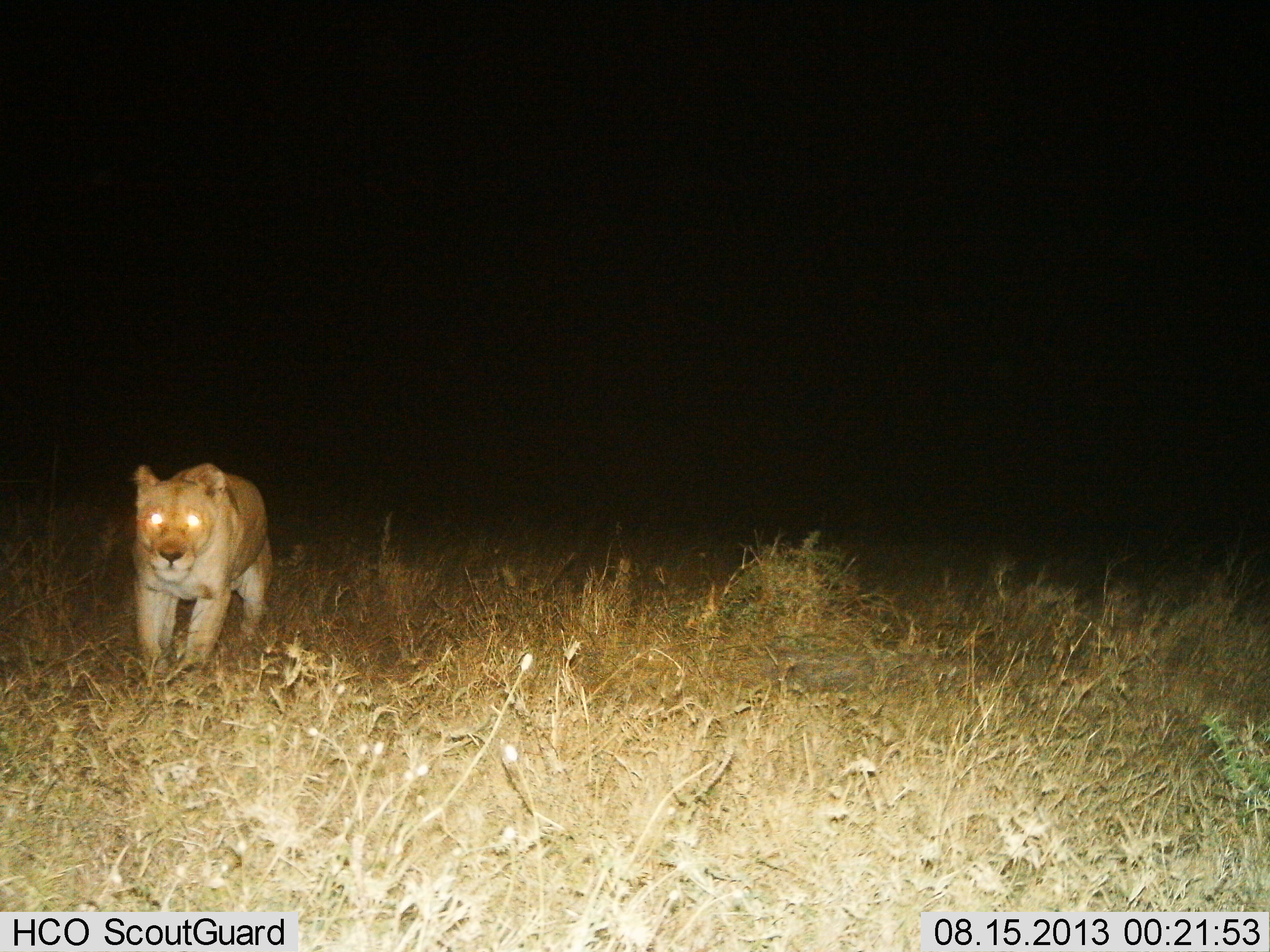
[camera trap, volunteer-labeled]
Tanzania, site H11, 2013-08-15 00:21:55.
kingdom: Animalia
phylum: Chordata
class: Mammalia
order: Carnivora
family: Felidae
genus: Panthera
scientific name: Panthera leo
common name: lion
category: lionfemale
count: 1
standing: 23%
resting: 0%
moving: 79%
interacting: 0%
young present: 0%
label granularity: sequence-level